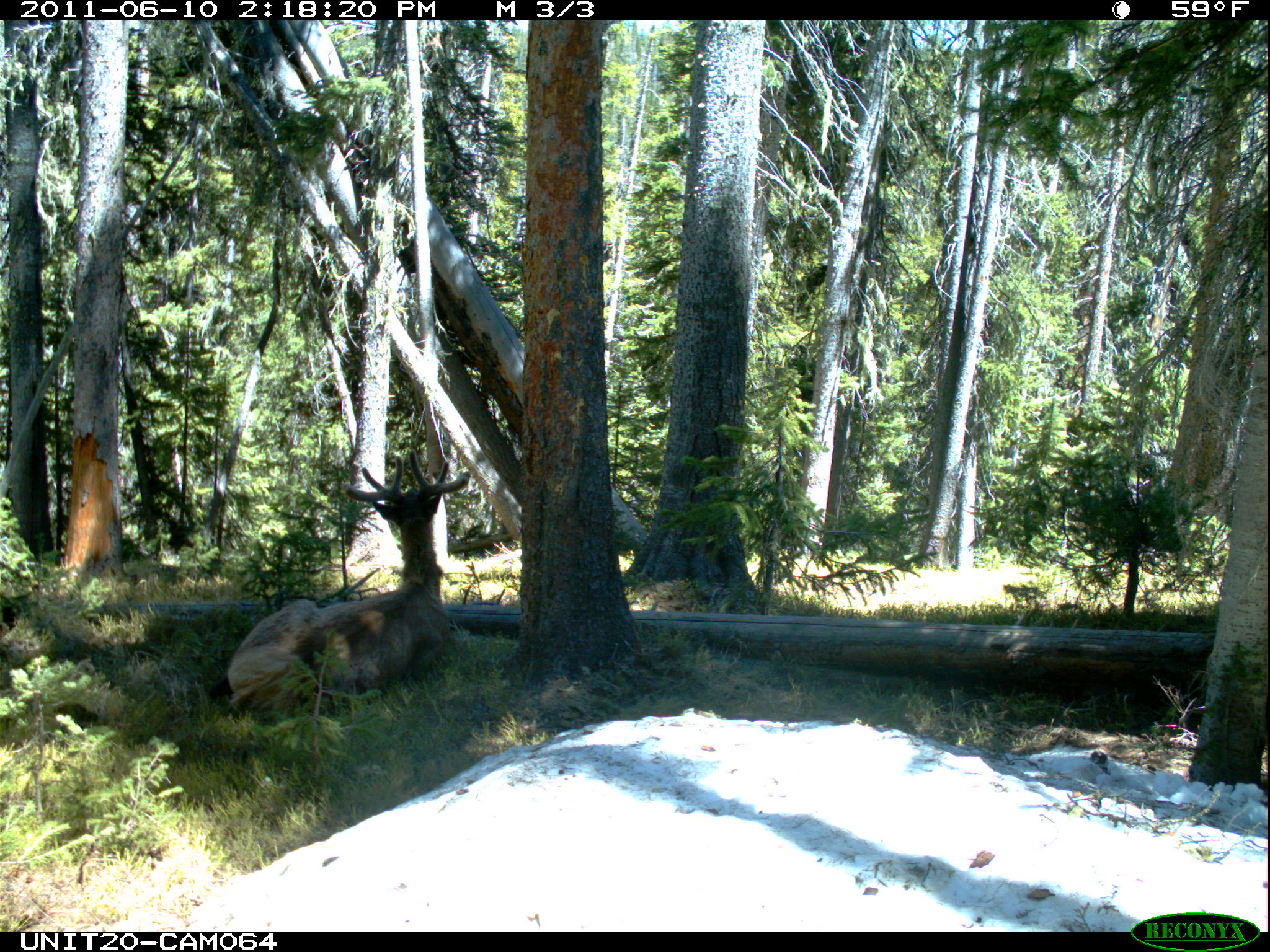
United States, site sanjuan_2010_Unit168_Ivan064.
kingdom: Animalia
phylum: Chordata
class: Mammalia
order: Artiodactyla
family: Cervidae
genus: Cervus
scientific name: Cervus elaphus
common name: red deer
Cervus elaphus (red deer).